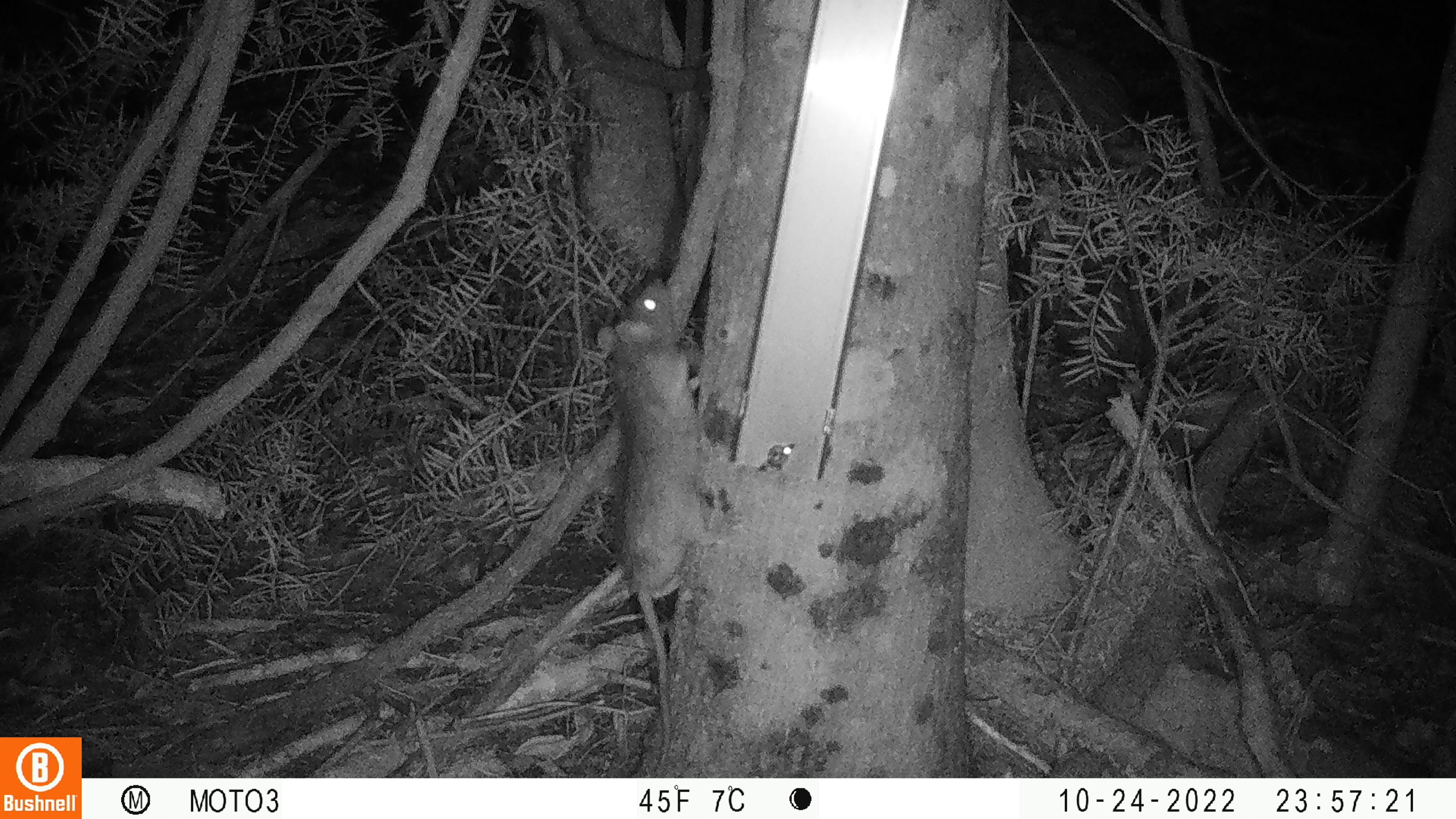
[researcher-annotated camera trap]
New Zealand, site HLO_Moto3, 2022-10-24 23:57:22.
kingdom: Animalia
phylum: Chordata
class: Mammalia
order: Rodentia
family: Muridae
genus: Rattus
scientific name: Rattus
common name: rat